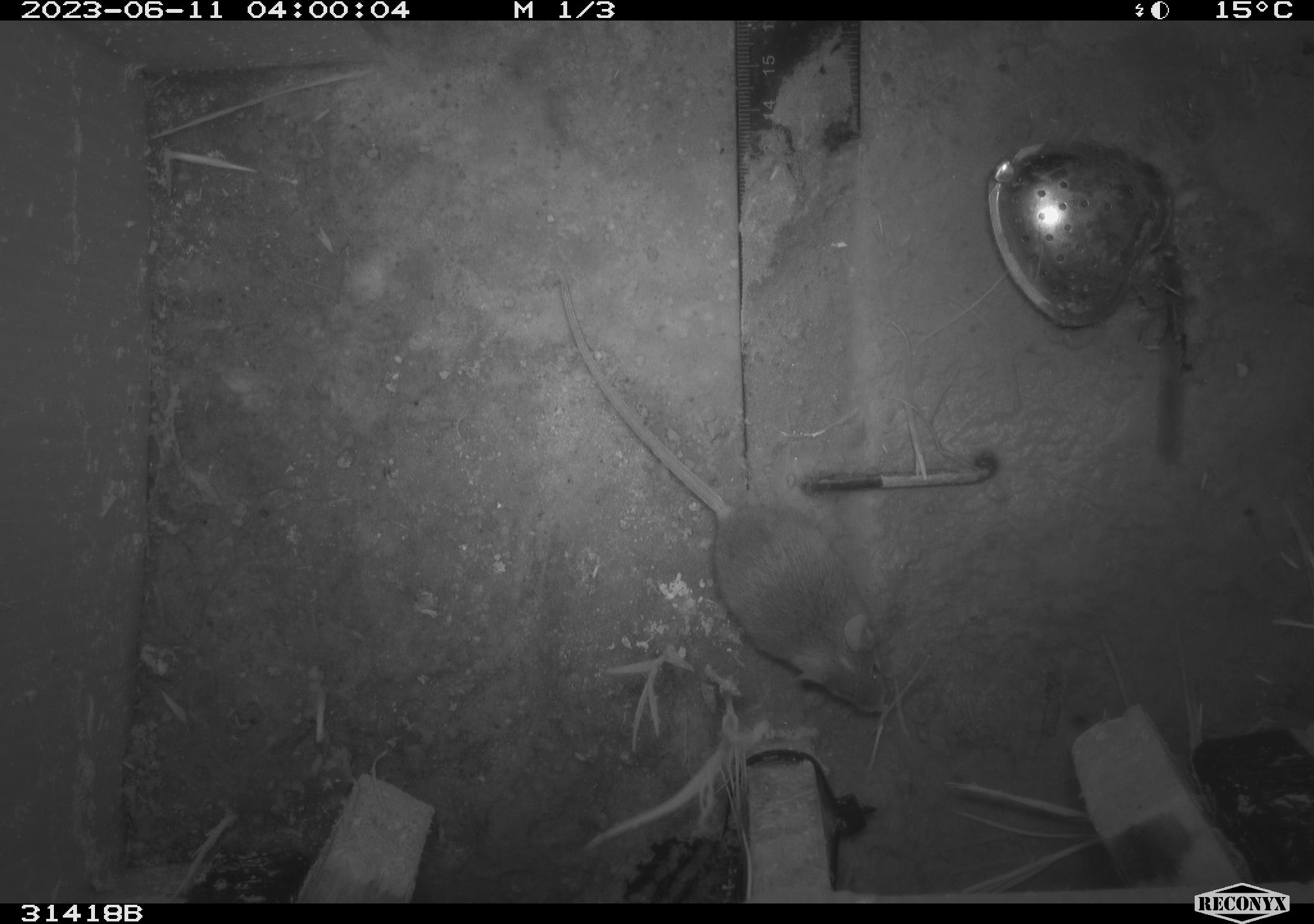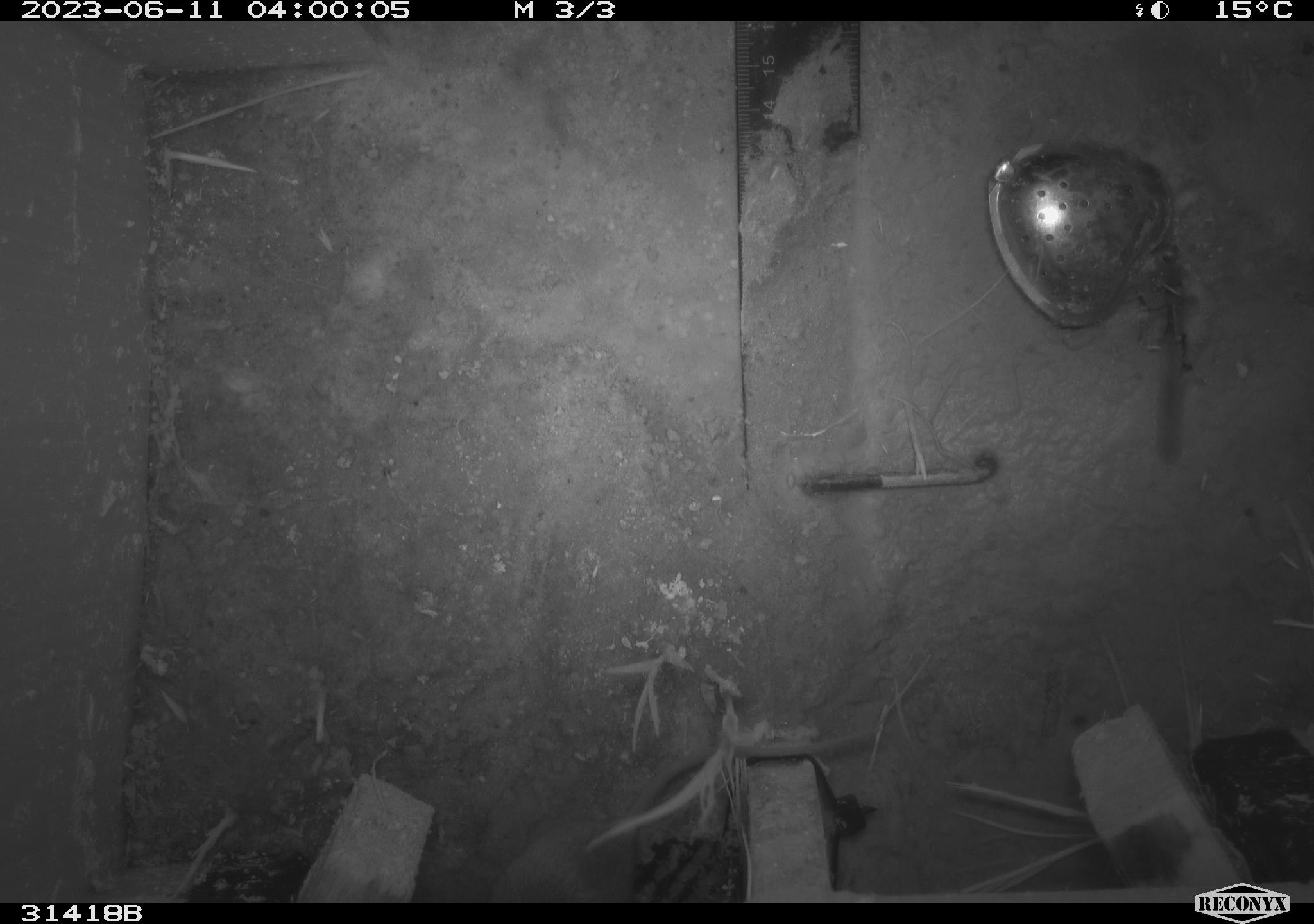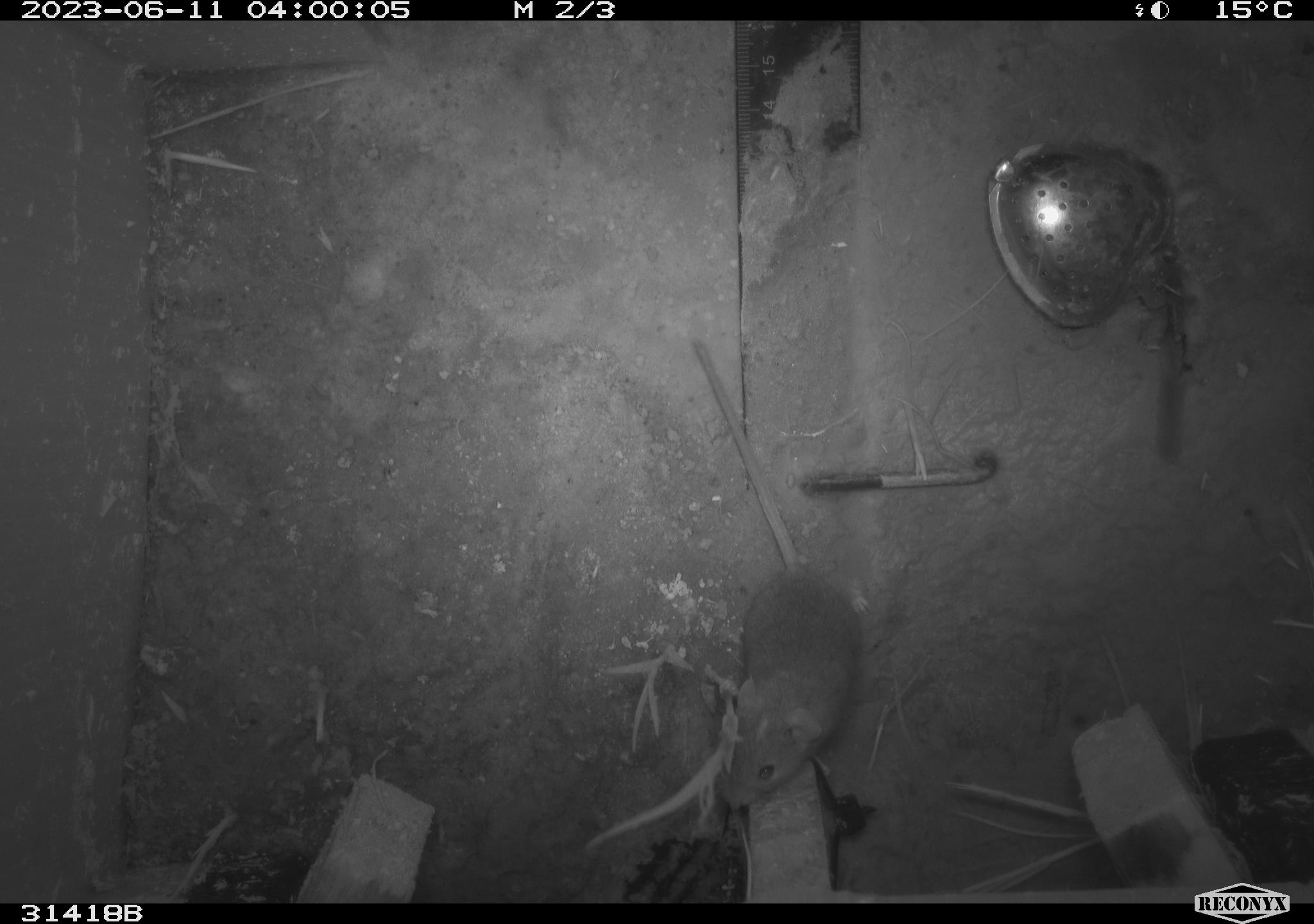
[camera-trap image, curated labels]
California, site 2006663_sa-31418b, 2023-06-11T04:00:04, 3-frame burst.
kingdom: Animalia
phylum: Chordata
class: Mammalia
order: Rodentia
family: Cricetidae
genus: Peromyscus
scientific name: Peromyscus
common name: deer mice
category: peromyscus species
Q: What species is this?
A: Peromyscus species (deer mice) (Peromyscus).